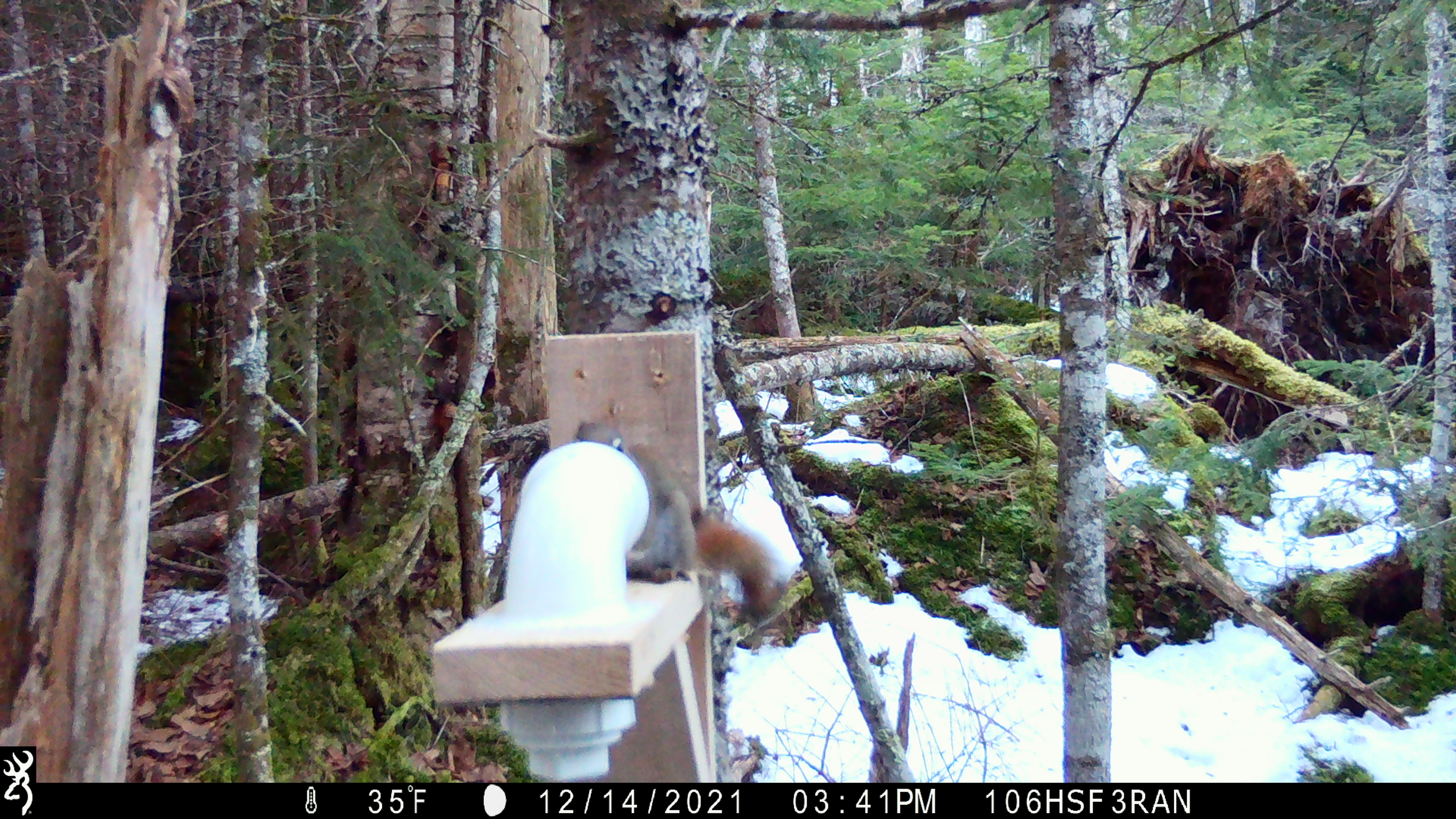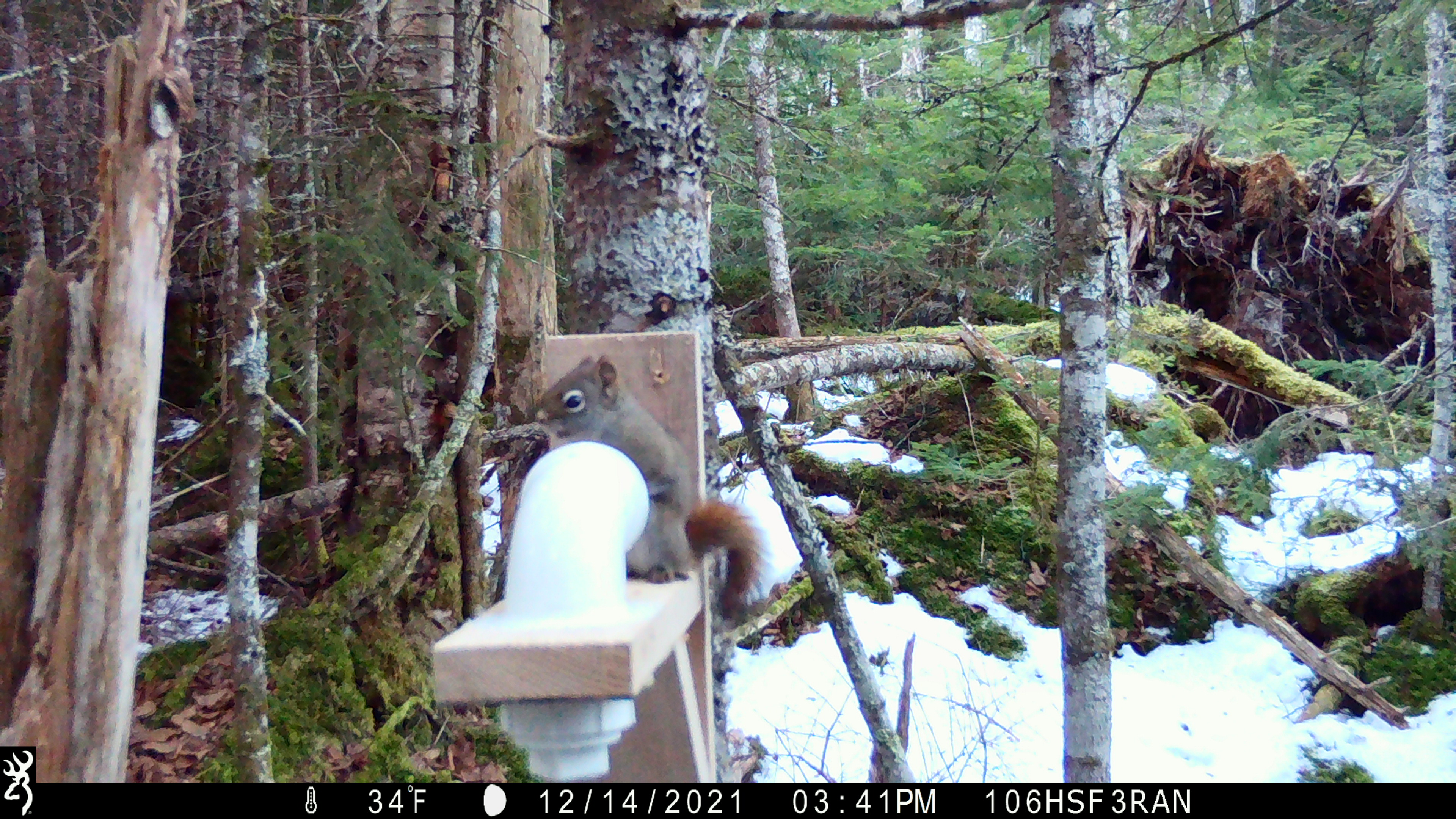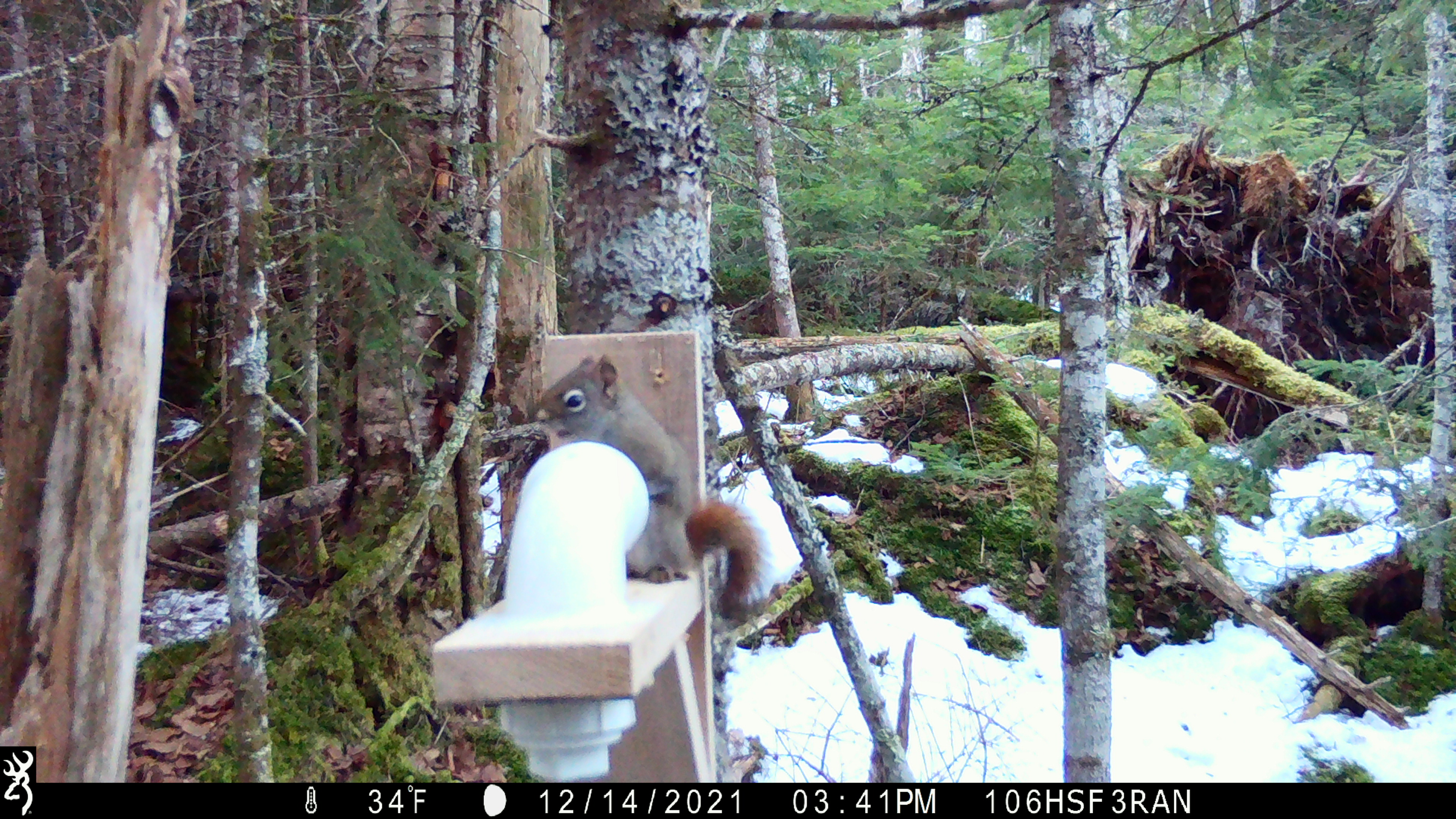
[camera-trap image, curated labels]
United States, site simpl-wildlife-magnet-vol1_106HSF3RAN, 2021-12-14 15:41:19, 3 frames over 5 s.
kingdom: Animalia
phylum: Chordata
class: Mammalia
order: Rodentia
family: Sciuridae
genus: Tamiasciurus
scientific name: Tamiasciurus hudsonicus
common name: red squirrel